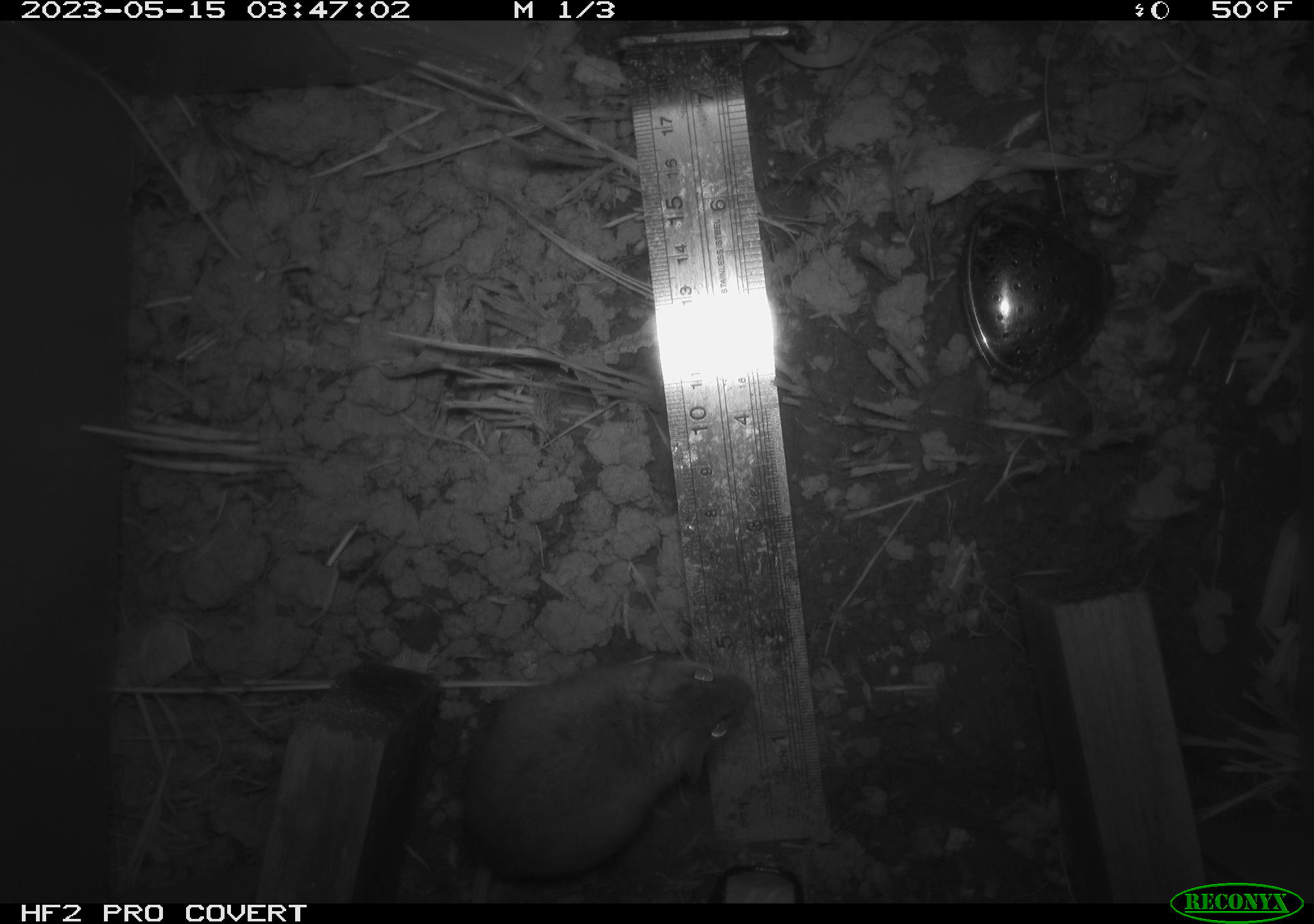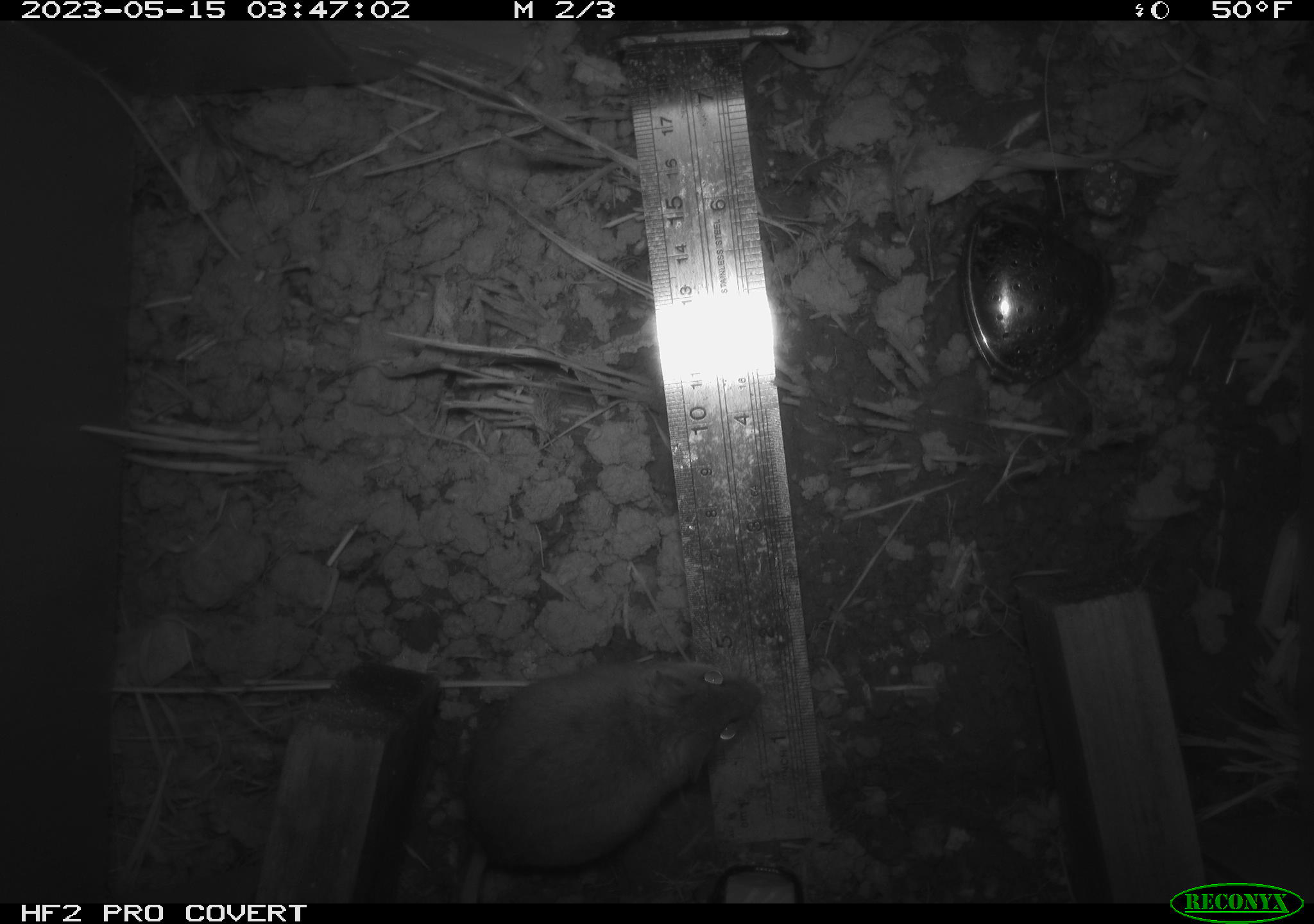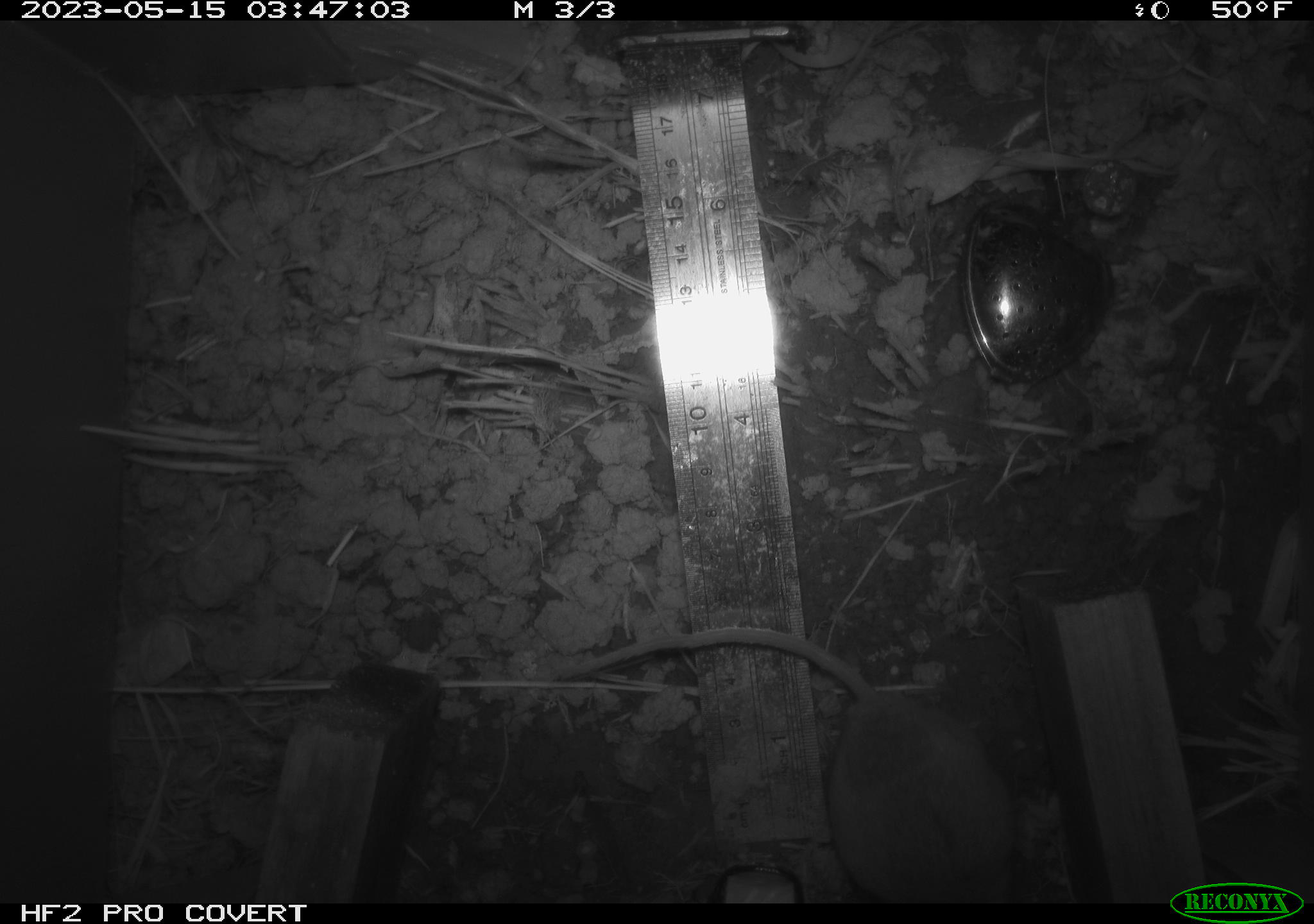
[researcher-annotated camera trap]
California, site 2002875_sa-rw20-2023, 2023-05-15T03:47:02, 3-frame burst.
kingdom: Animalia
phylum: Chordata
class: Mammalia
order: Rodentia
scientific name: Rodentia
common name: mouse species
Mouse species (Rodentia).